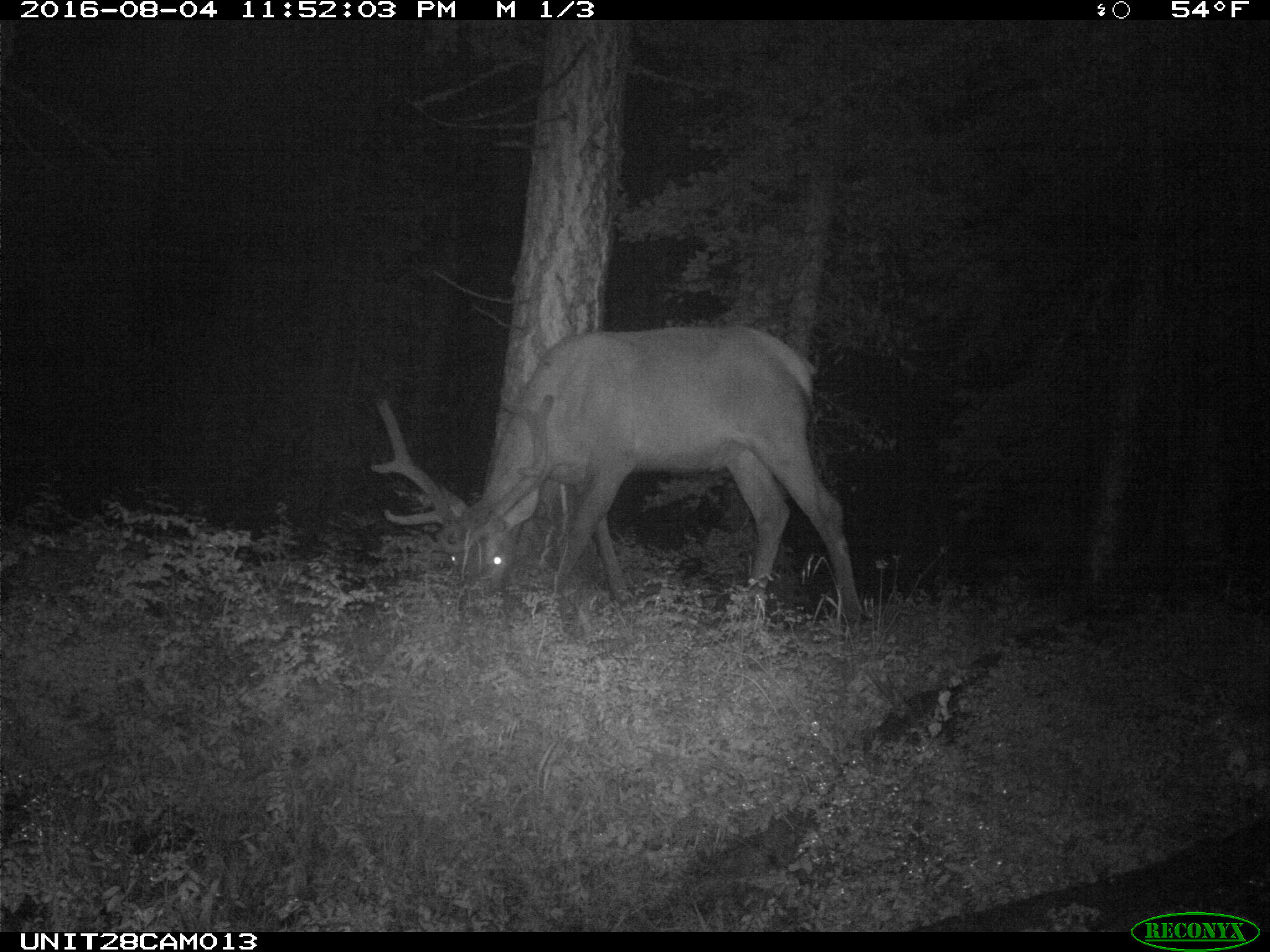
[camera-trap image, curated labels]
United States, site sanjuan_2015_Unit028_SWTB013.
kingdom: Animalia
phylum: Chordata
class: Mammalia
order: Artiodactyla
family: Cervidae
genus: Cervus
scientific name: Cervus elaphus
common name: red deer